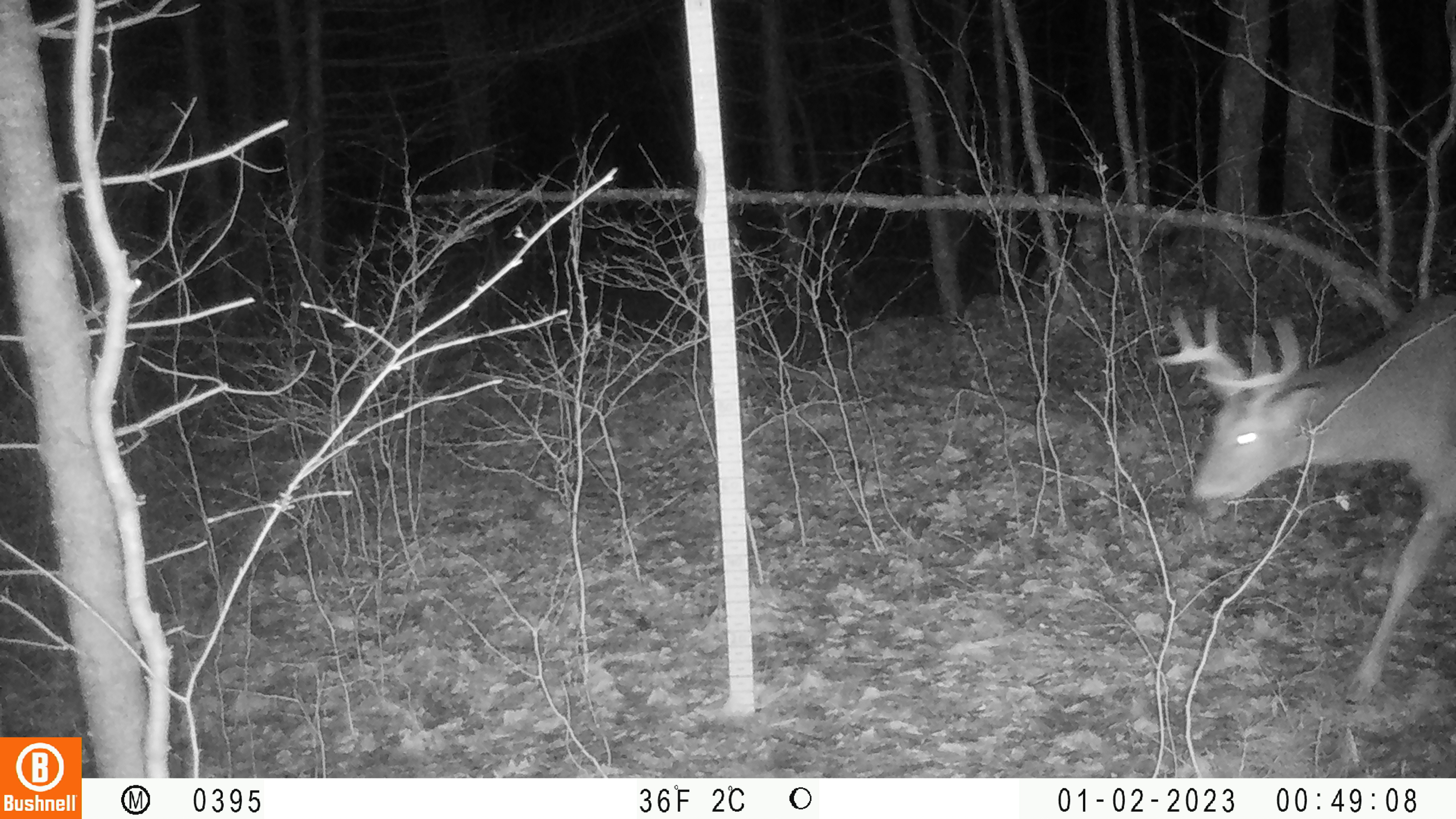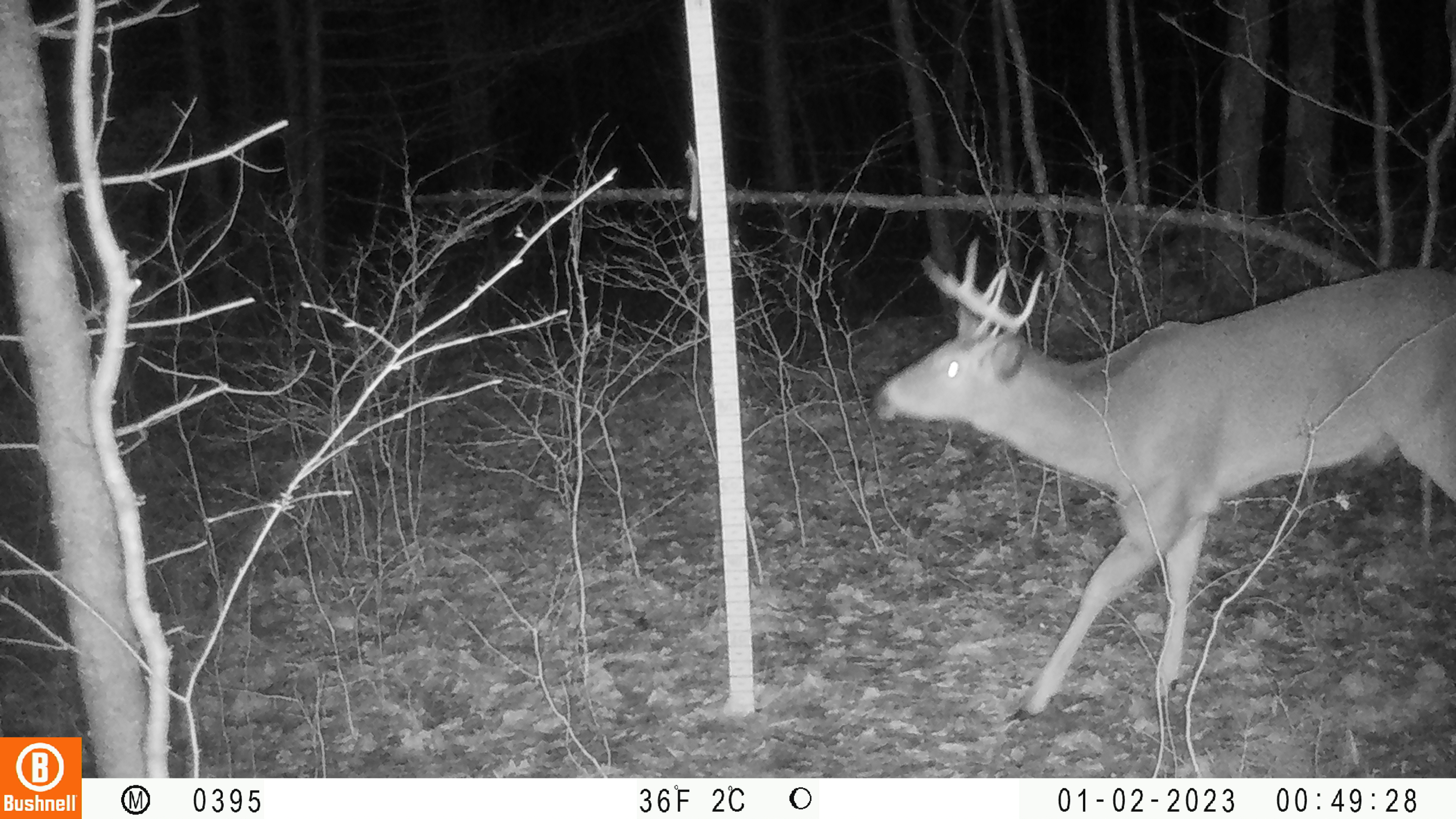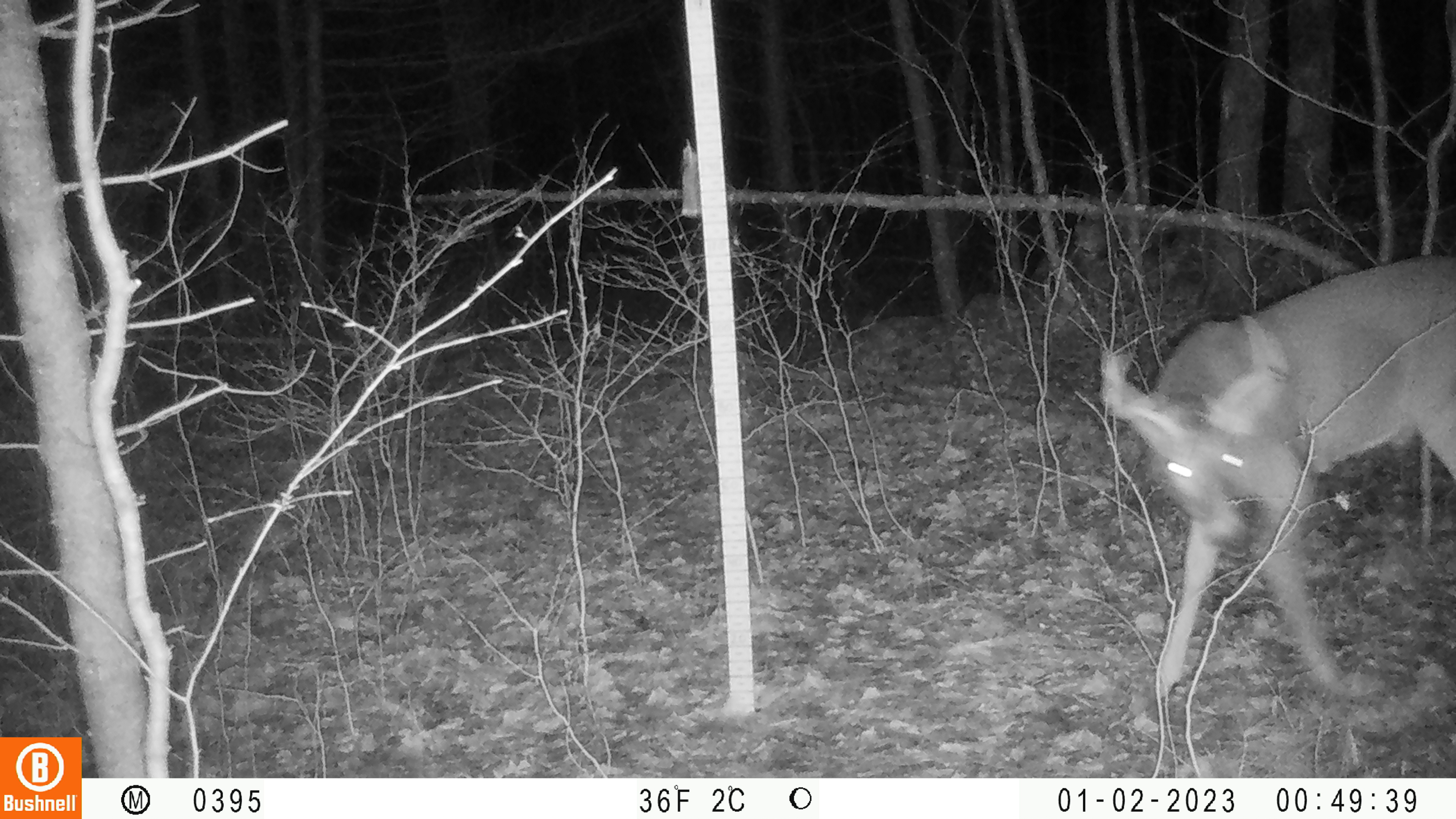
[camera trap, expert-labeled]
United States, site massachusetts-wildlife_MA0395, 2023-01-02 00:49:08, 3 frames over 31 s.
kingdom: Animalia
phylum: Chordata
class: Mammalia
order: Artiodactyla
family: Cervidae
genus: Odocoileus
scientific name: Odocoileus virginianus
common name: white-tailed deer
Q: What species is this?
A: White-tailed deer (Odocoileus virginianus).